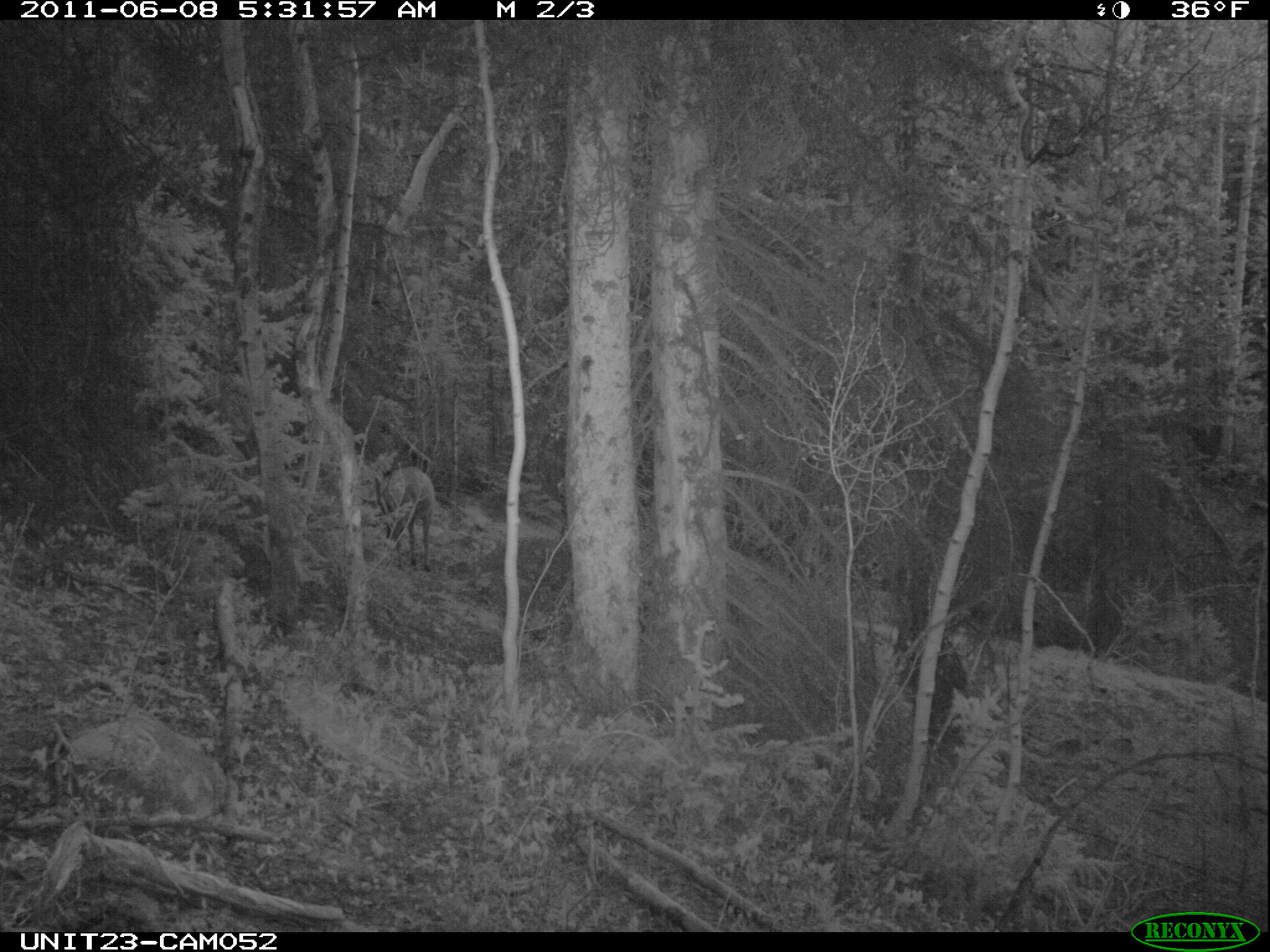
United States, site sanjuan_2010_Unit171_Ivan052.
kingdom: Animalia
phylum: Chordata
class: Mammalia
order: Artiodactyla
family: Cervidae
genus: Cervus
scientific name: Cervus elaphus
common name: red deer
Cervus elaphus (red deer).